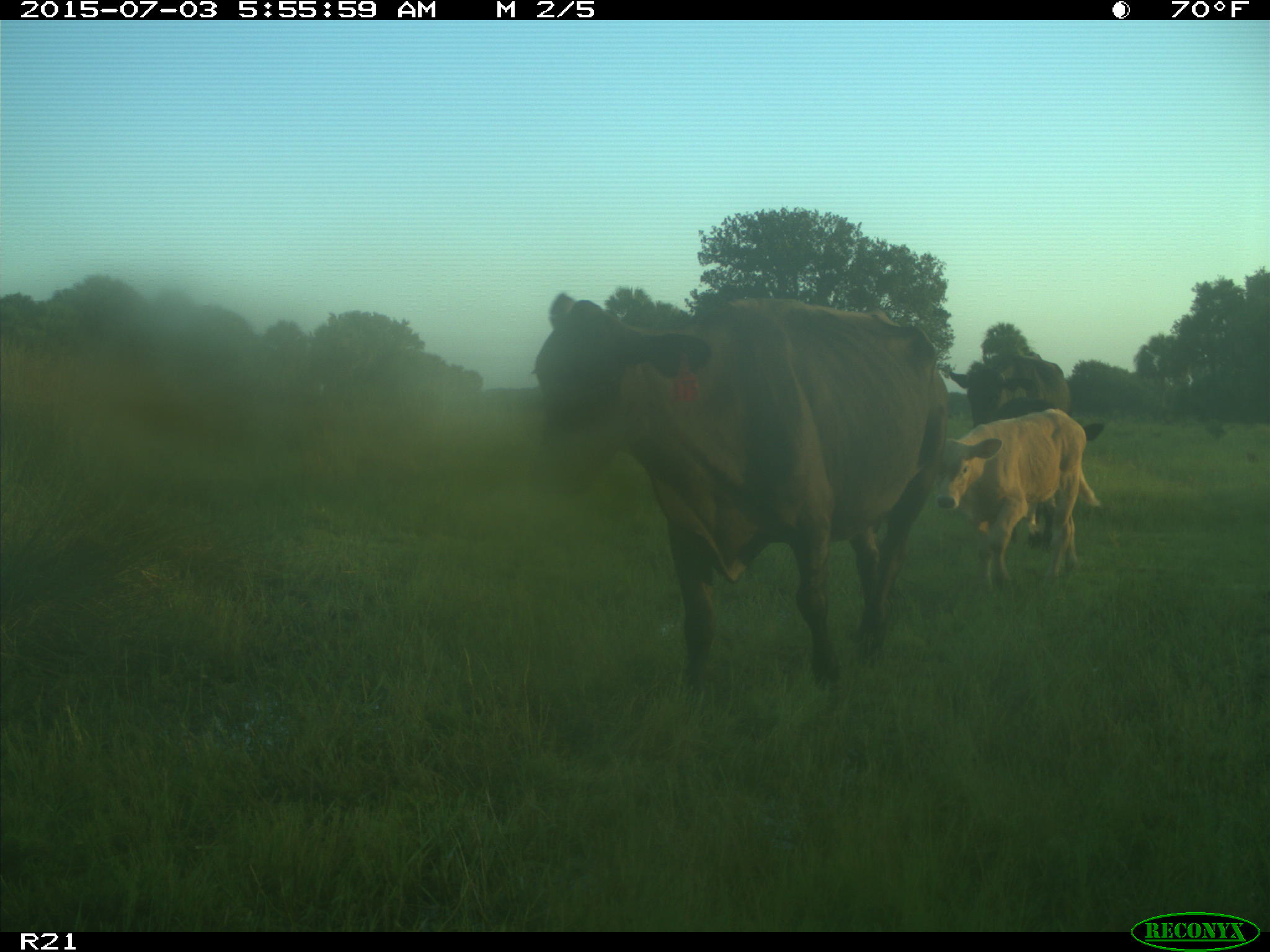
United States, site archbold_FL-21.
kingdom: Animalia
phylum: Chordata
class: Mammalia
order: Artiodactyla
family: Bovidae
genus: Bos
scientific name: Bos taurus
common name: domestic cow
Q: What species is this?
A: Bos taurus (domestic cow).